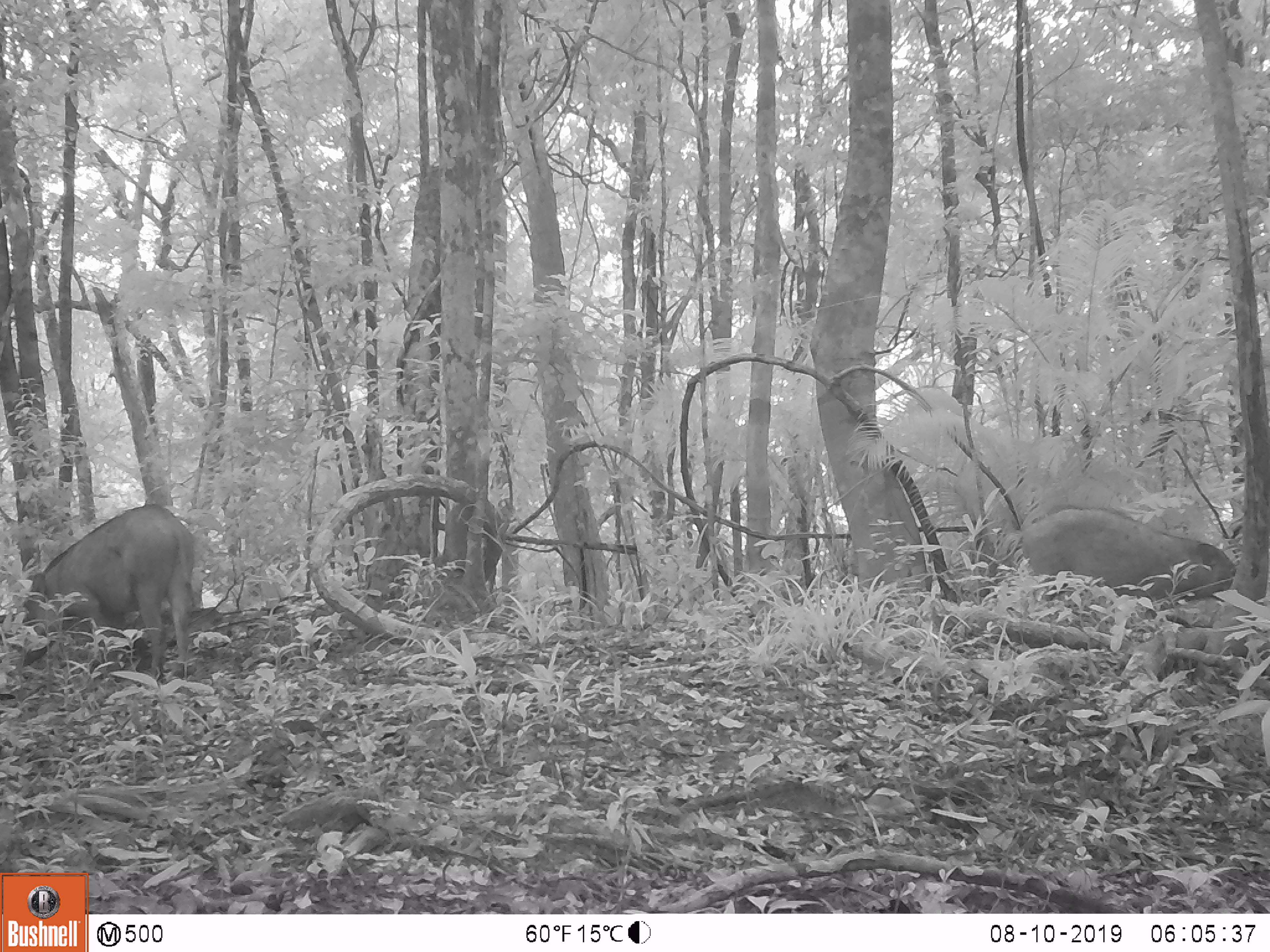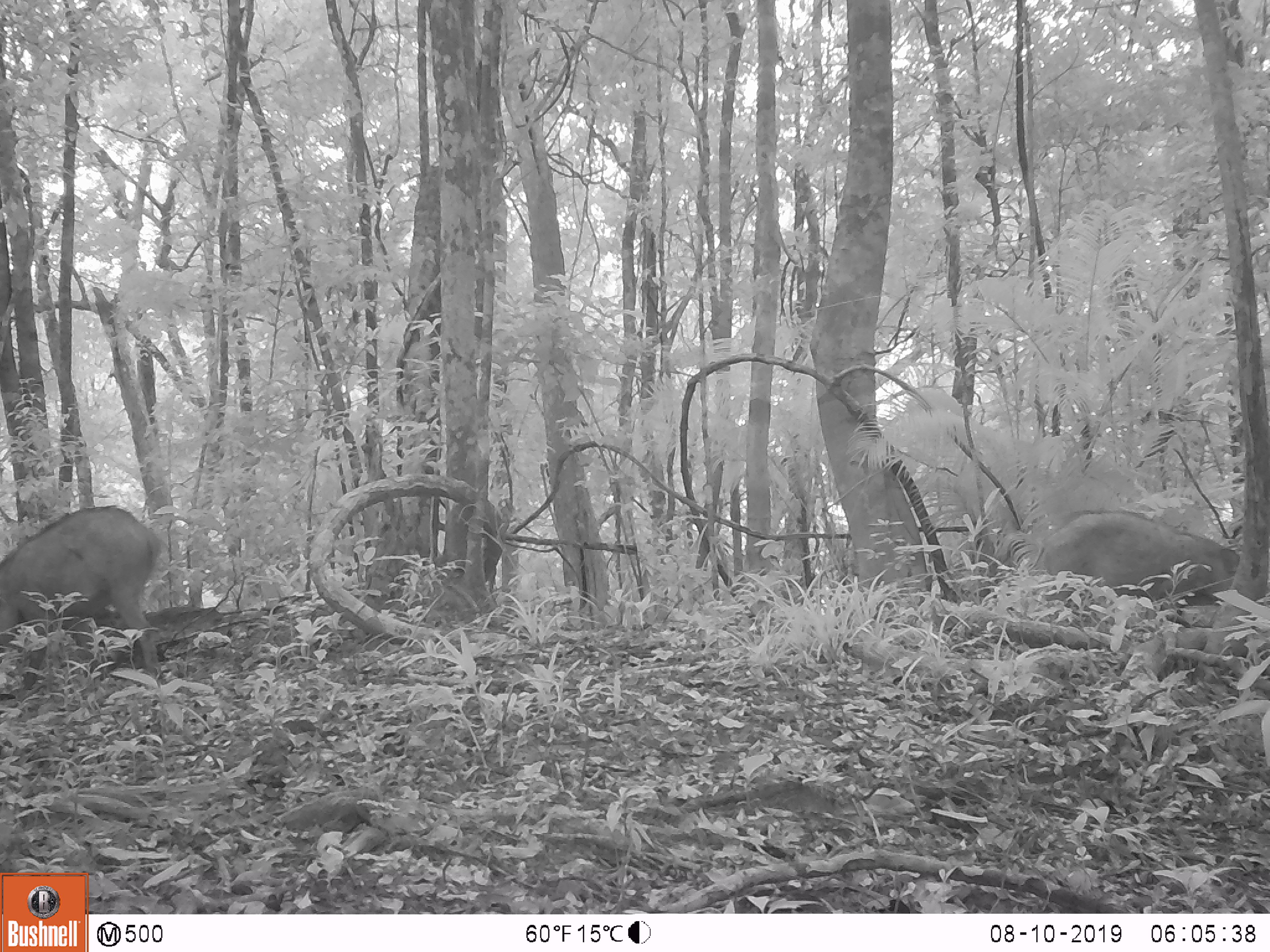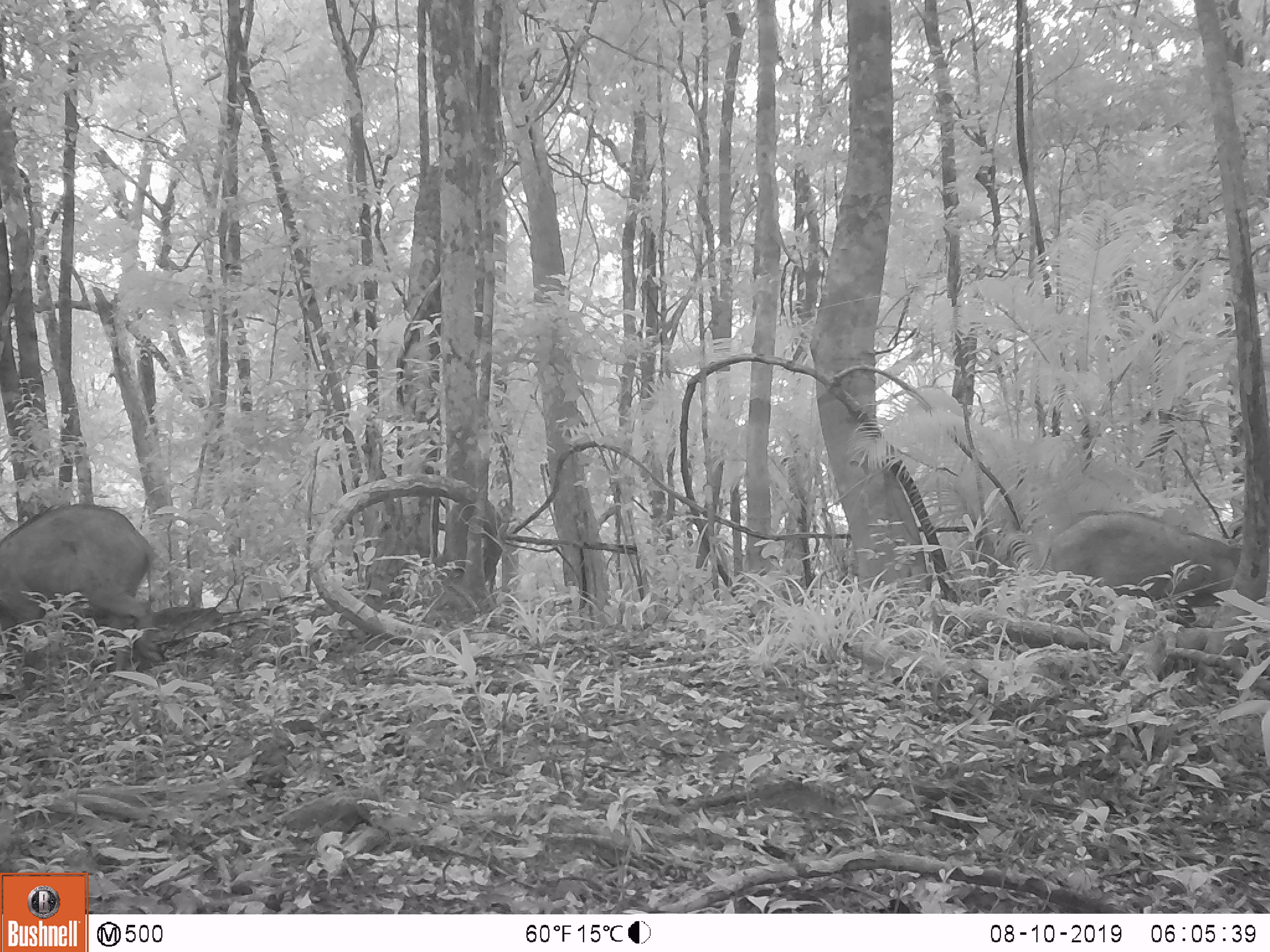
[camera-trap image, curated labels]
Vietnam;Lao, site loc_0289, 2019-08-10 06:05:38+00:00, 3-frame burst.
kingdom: Animalia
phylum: Chordata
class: Mammalia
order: Artiodactyla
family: Suidae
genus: Sus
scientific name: Sus scrofa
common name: eurasian wild pig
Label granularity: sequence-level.